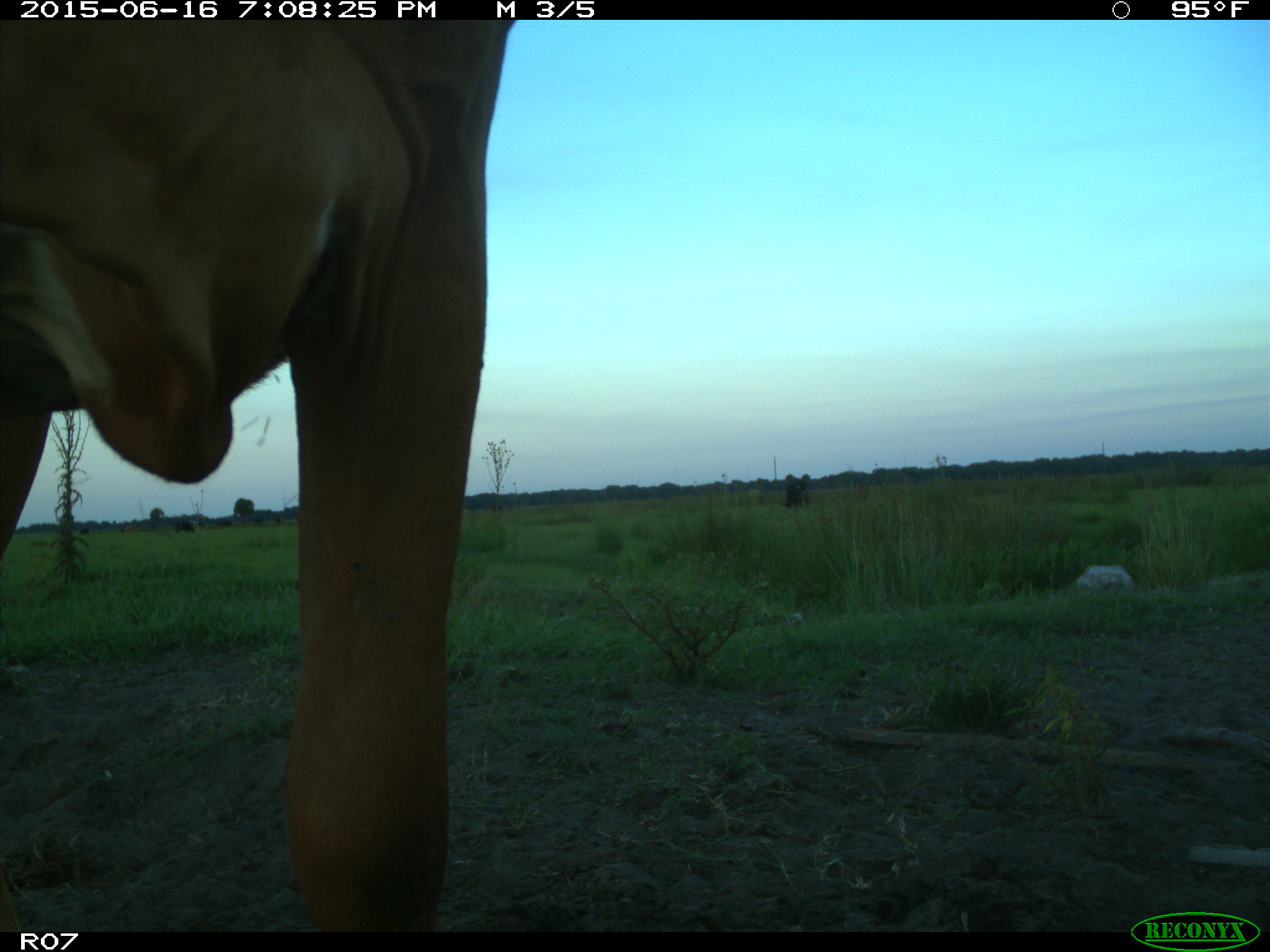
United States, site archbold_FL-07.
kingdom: Animalia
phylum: Chordata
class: Mammalia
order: Artiodactyla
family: Bovidae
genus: Bos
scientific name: Bos taurus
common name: domestic cow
Bos taurus (domestic cow).